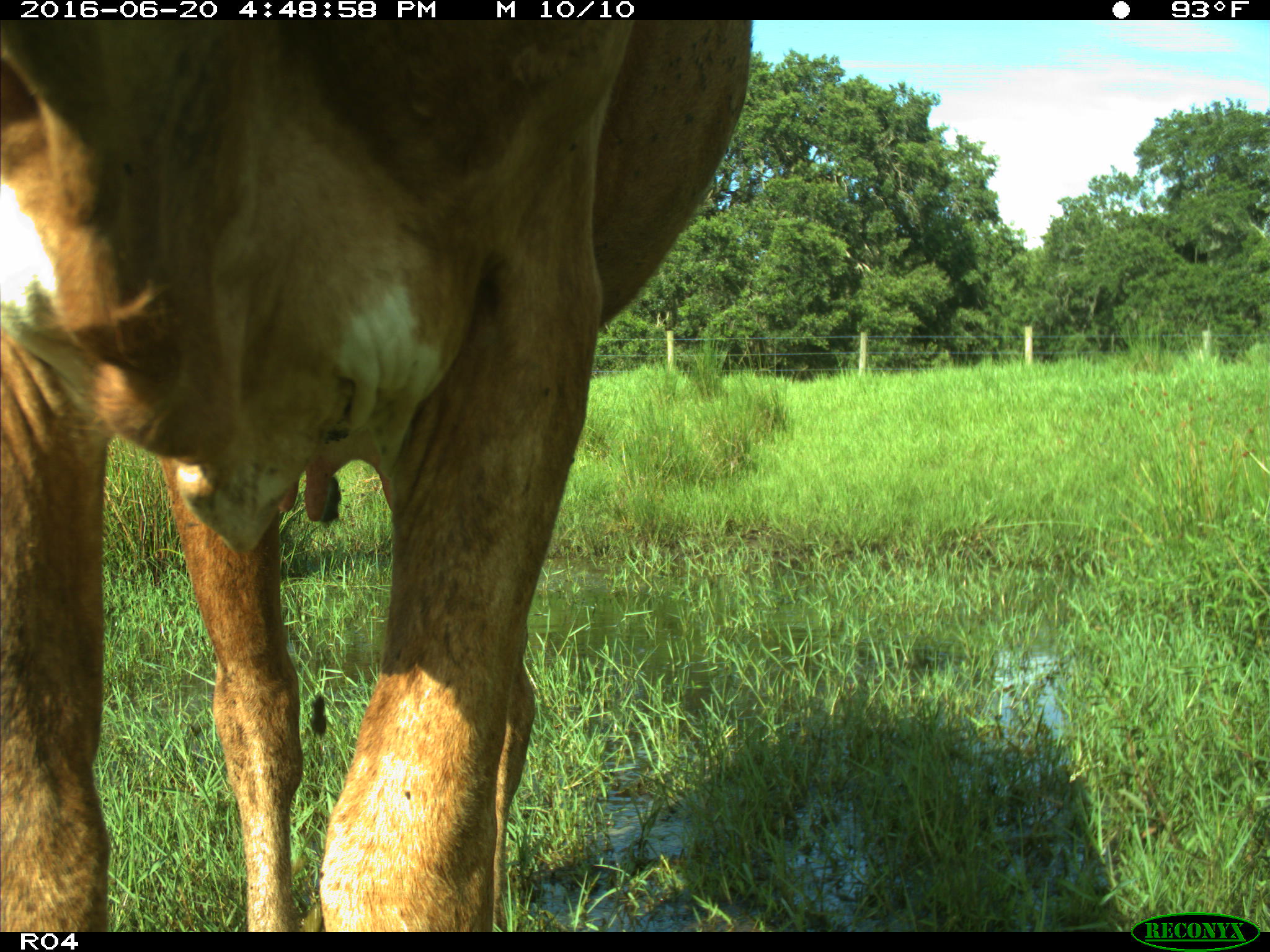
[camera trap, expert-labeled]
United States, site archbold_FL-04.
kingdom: Animalia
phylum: Chordata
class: Mammalia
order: Artiodactyla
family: Bovidae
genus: Bos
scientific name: Bos taurus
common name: domestic cow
Bos taurus (domestic cow).